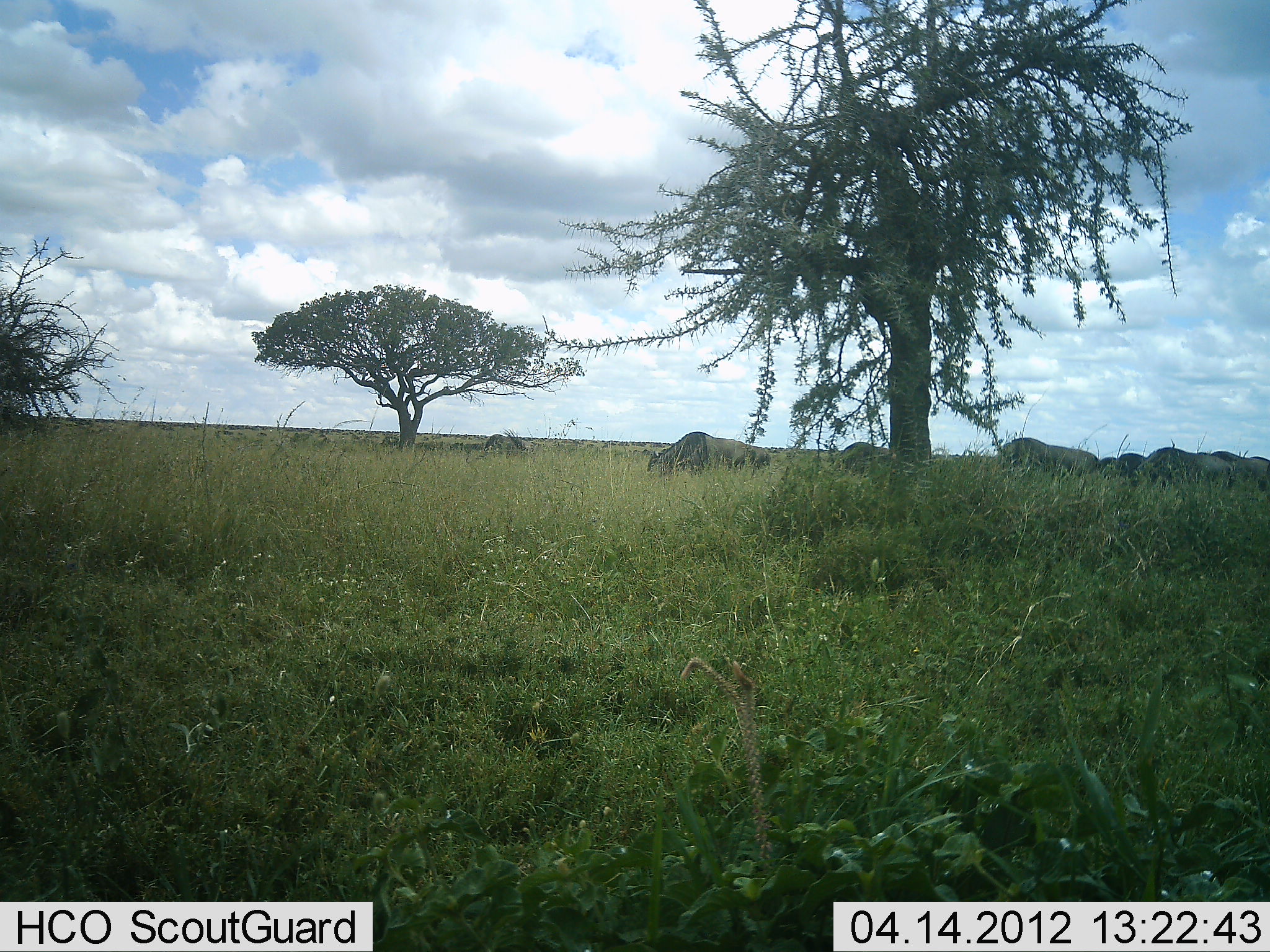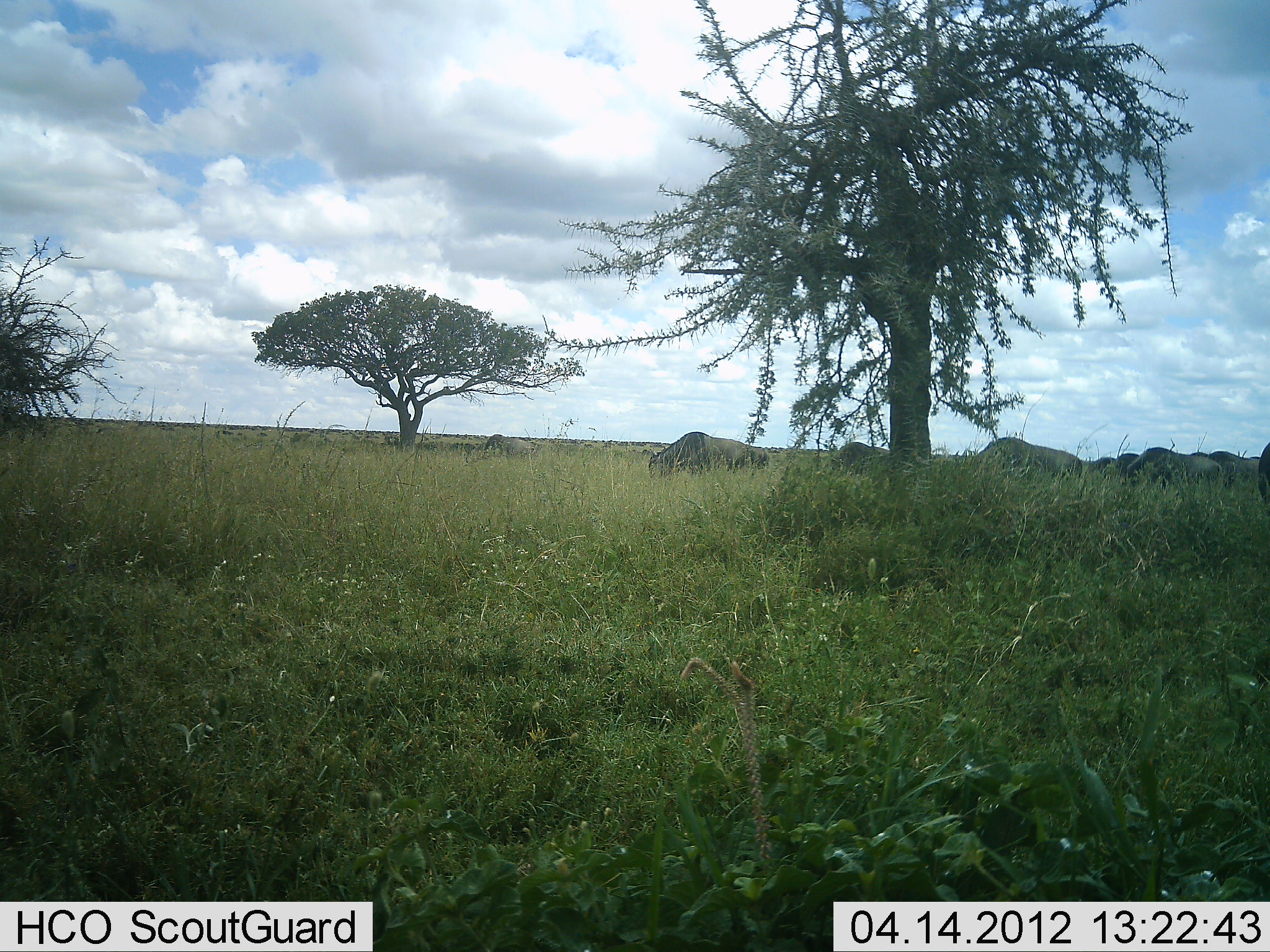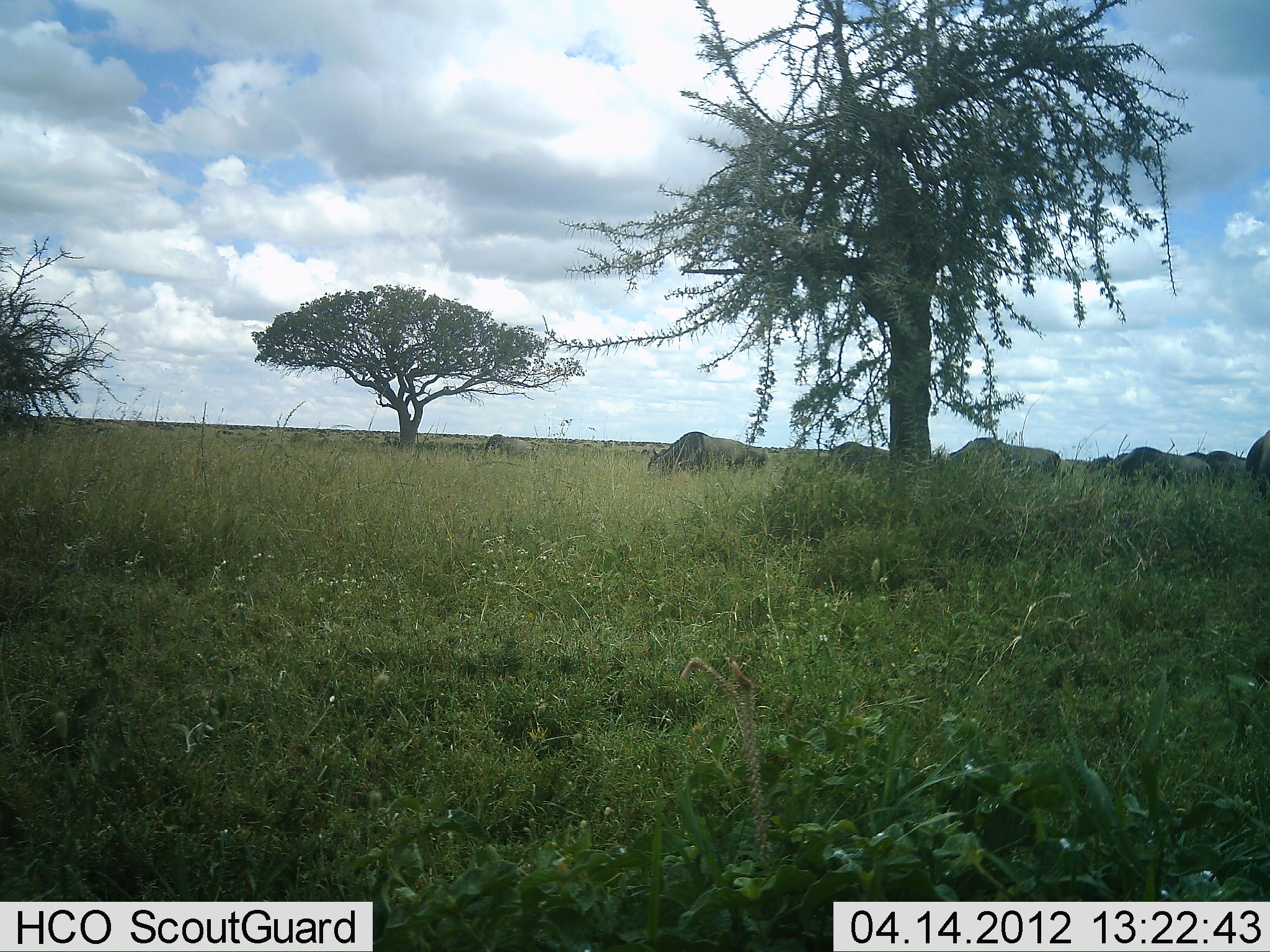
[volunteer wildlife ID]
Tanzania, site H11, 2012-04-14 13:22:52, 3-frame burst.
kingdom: Animalia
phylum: Chordata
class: Mammalia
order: Artiodactyla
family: Bovidae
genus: Connochaetes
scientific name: Connochaetes taurinus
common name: blue wildebeest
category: wildebeest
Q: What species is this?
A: Wildebeest (blue wildebeest) (Connochaetes taurinus).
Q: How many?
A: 9.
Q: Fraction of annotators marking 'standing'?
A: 29%.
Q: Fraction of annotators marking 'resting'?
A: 0%.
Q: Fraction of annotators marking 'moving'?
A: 43%.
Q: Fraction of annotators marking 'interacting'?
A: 0%.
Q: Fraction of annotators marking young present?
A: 0%.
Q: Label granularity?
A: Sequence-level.